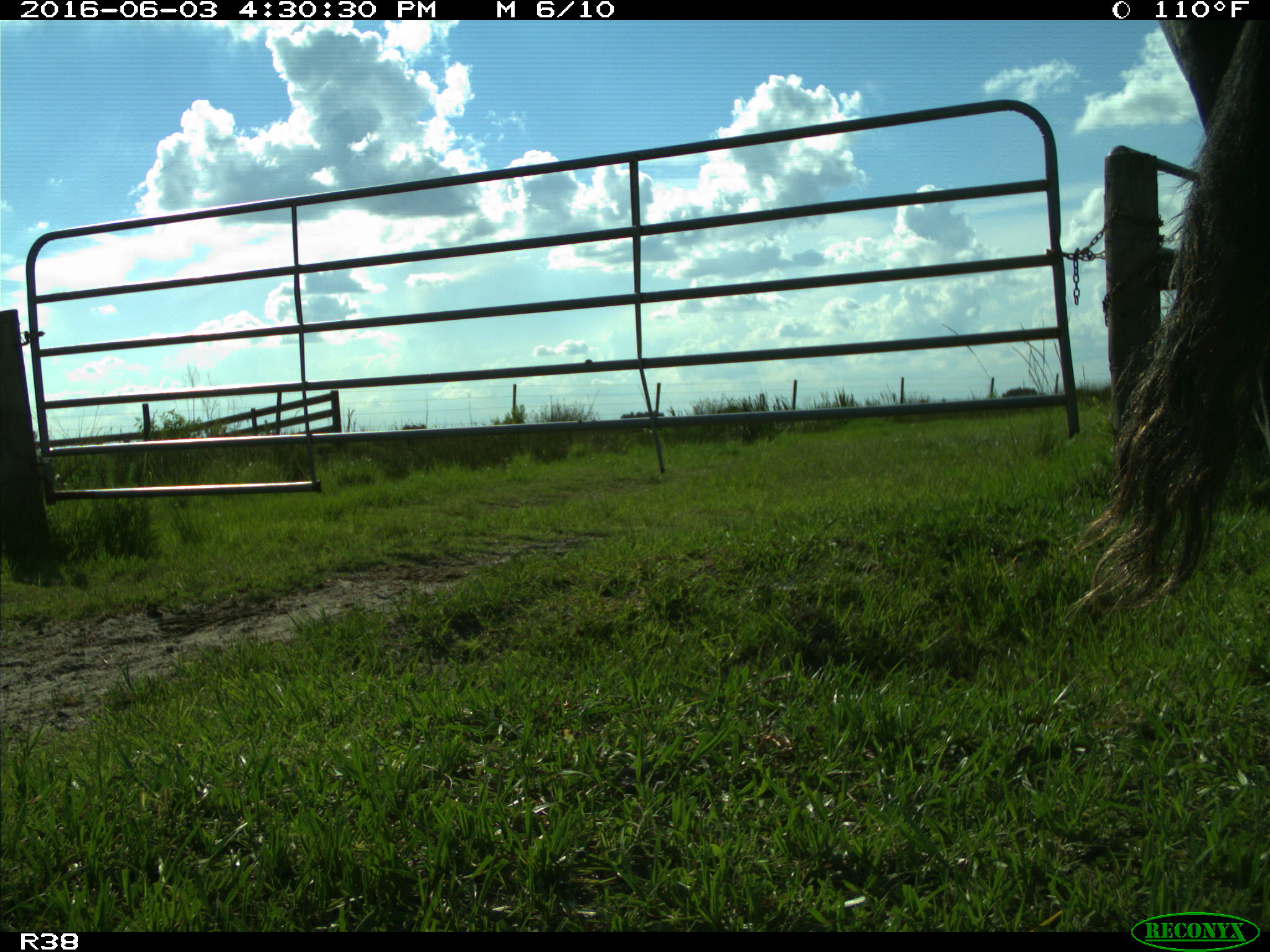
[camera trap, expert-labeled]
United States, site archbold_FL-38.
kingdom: Animalia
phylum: Chordata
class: Mammalia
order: Artiodactyla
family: Bovidae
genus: Bos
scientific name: Bos taurus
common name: domestic cow